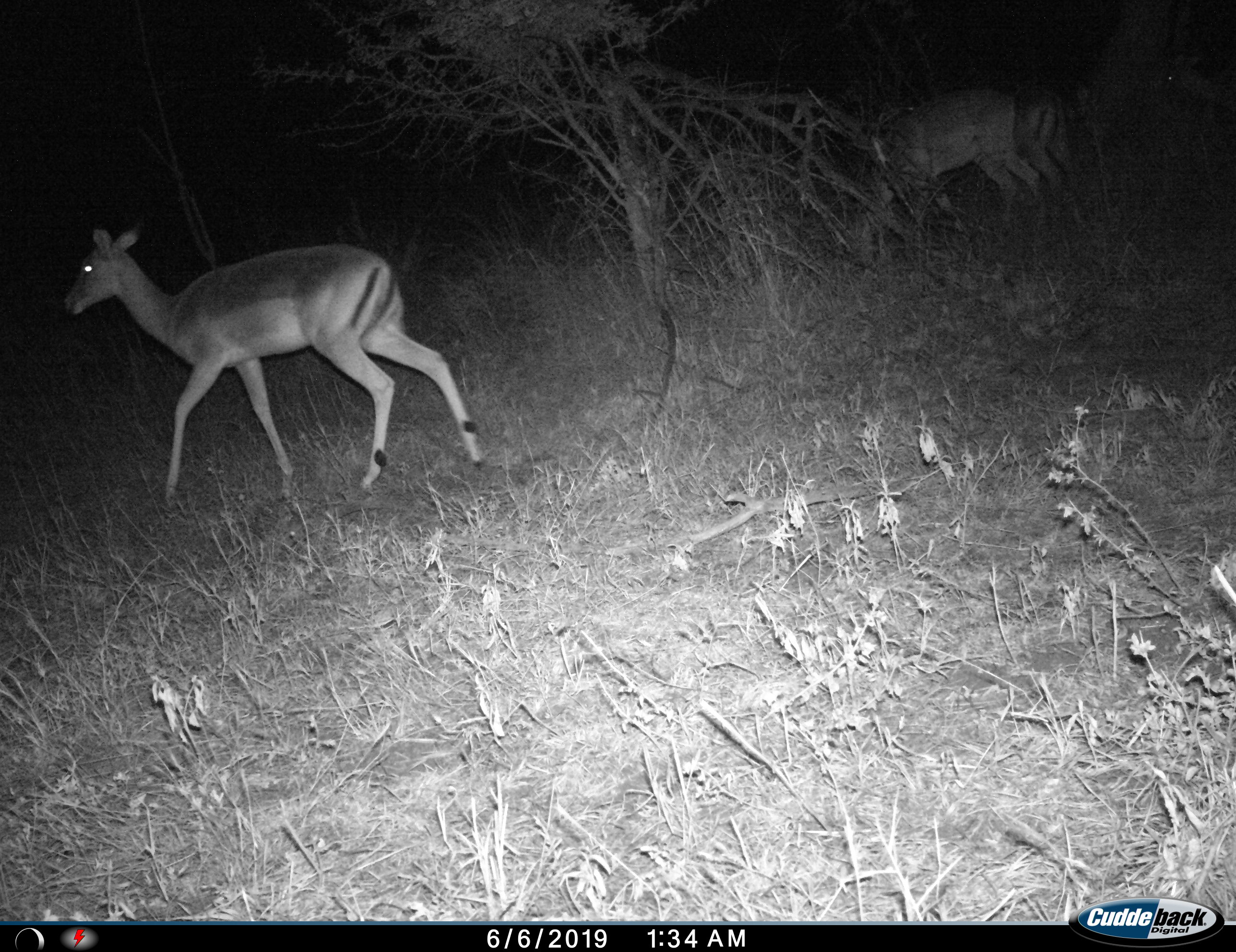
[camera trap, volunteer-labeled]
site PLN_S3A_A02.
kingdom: Animalia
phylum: Chordata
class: Mammalia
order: Artiodactyla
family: Bovidae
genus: Aepyceros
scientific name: Aepyceros melampus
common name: impala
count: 3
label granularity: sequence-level